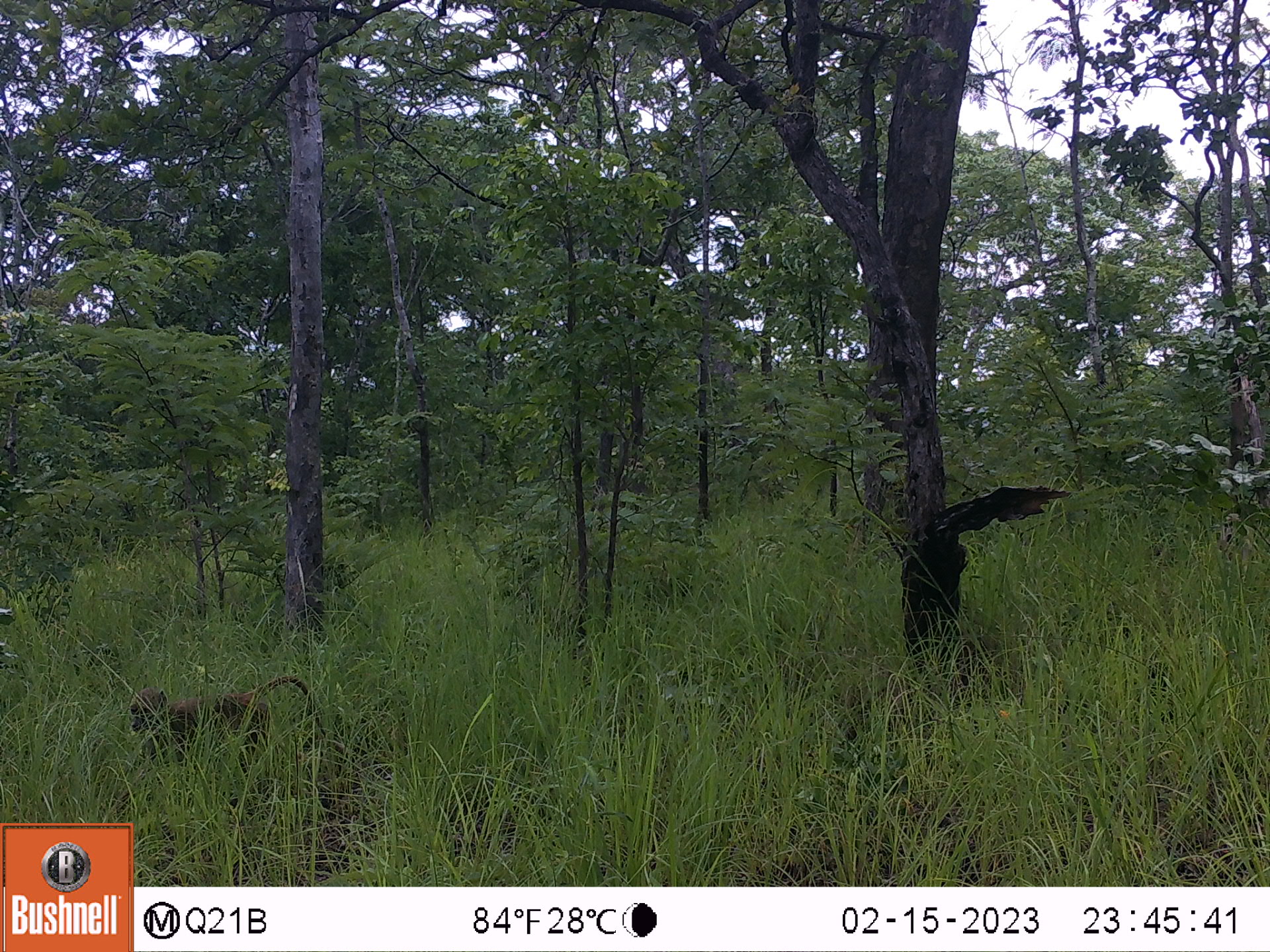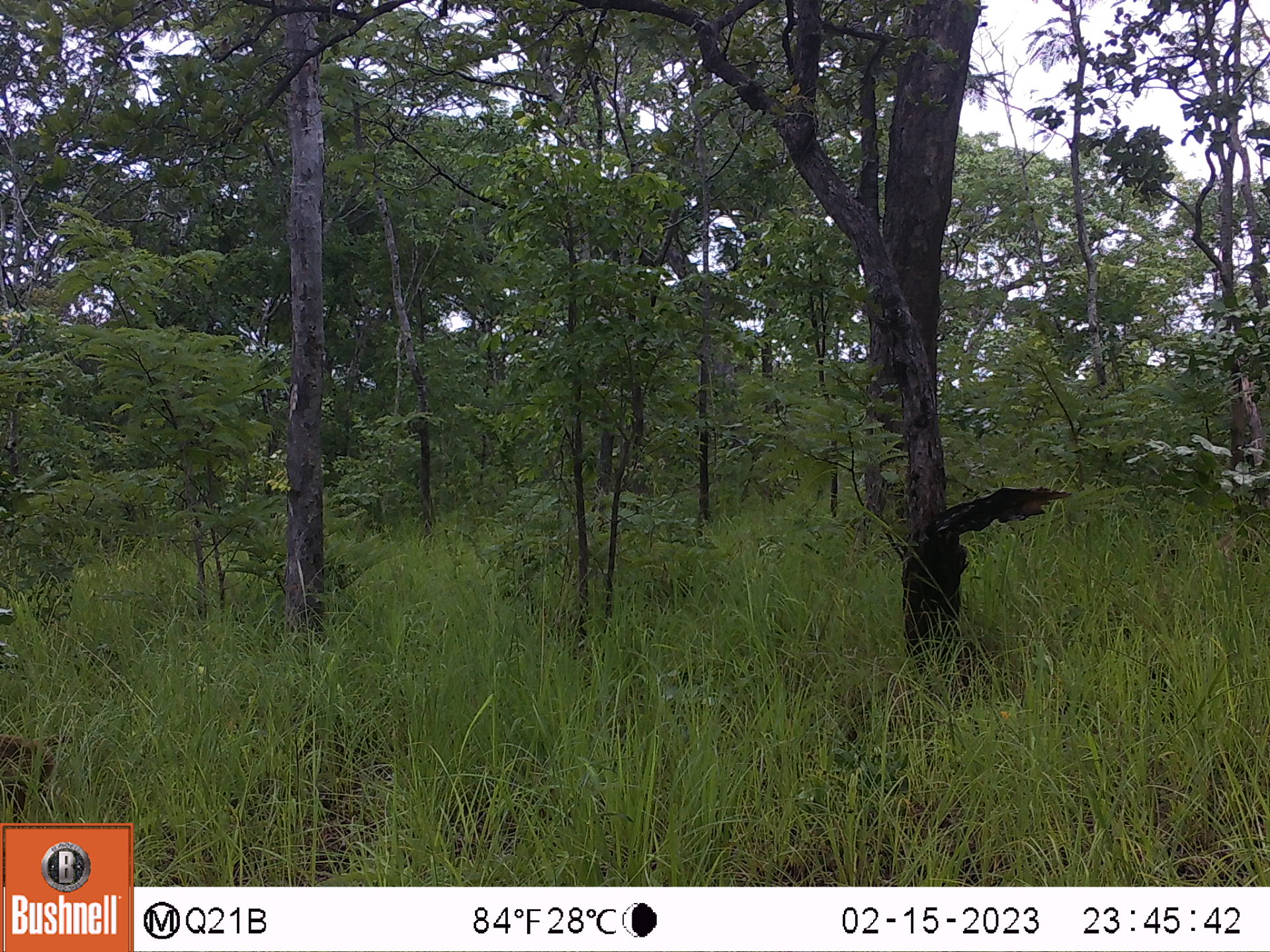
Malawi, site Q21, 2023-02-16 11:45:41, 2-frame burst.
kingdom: Animalia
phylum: Chordata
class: Mammalia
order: Primates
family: Cercopithecidae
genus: Papio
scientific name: Papio cynocephalus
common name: yellow baboon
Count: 1.